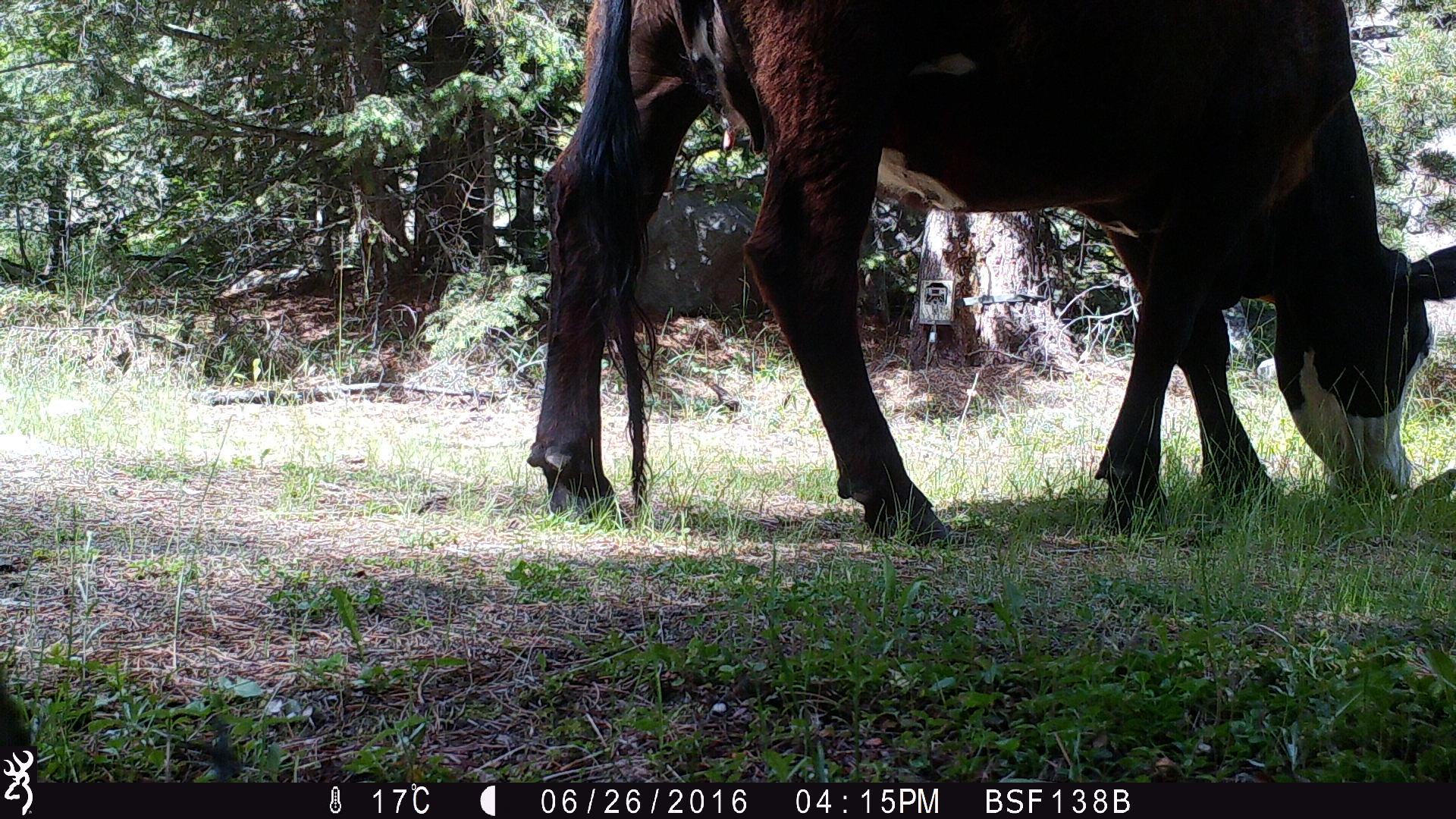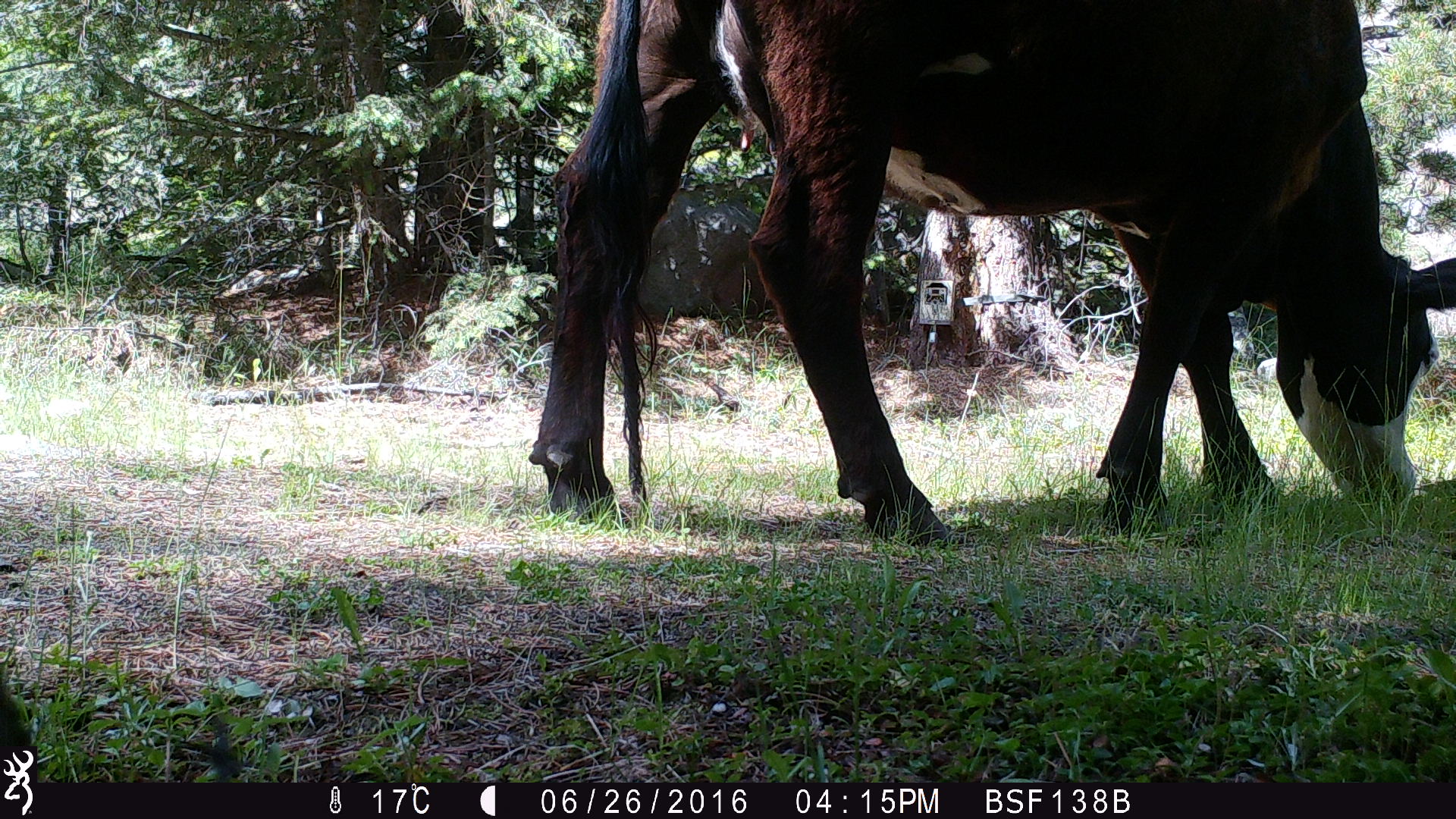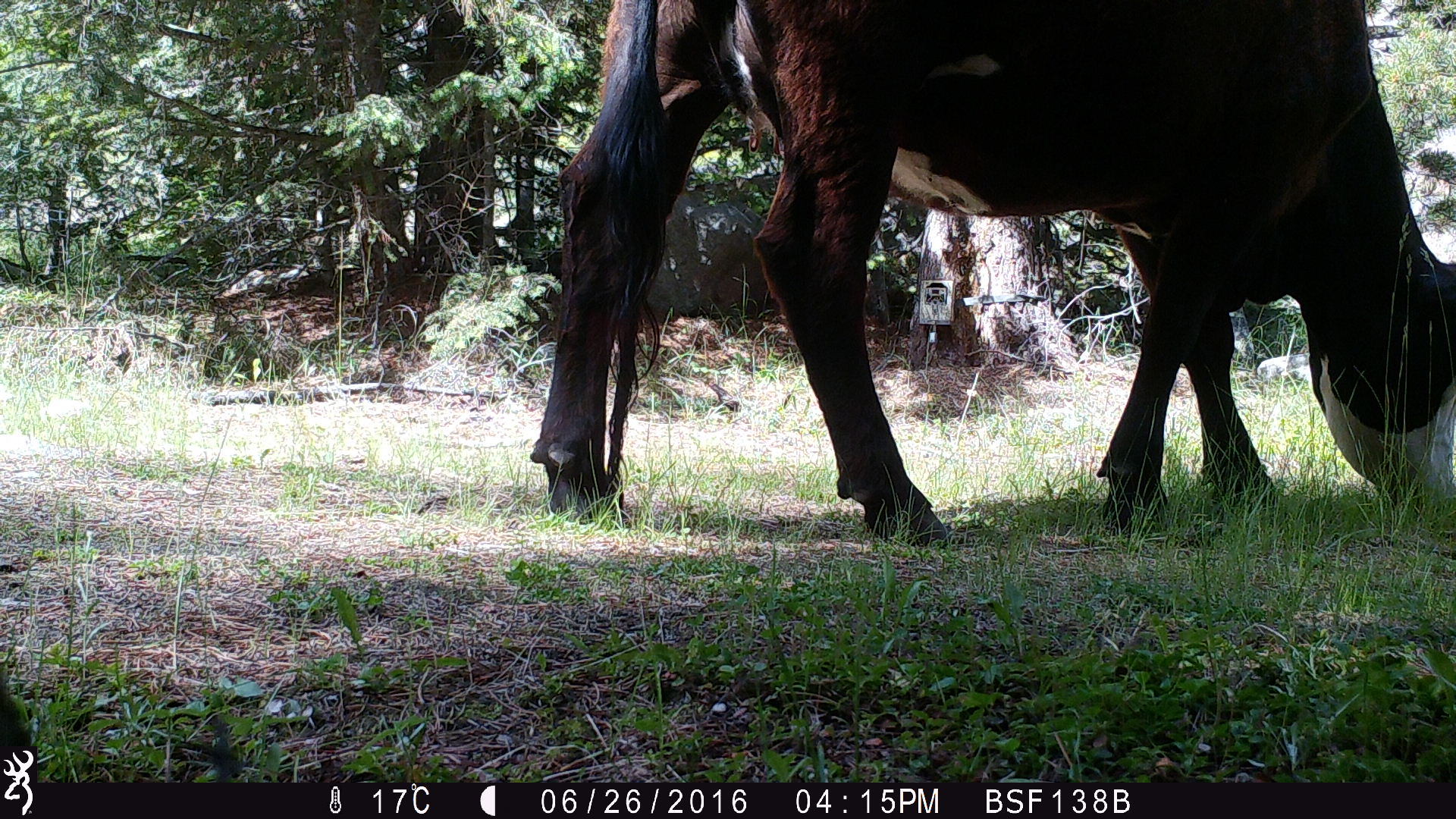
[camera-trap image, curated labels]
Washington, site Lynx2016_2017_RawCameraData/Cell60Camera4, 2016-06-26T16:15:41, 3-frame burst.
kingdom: Animalia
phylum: Chordata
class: Mammalia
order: Artiodactyla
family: Bovidae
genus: Bos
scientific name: Bos taurus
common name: domestic cattle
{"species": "domestic cattle (Bos taurus)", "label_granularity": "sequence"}